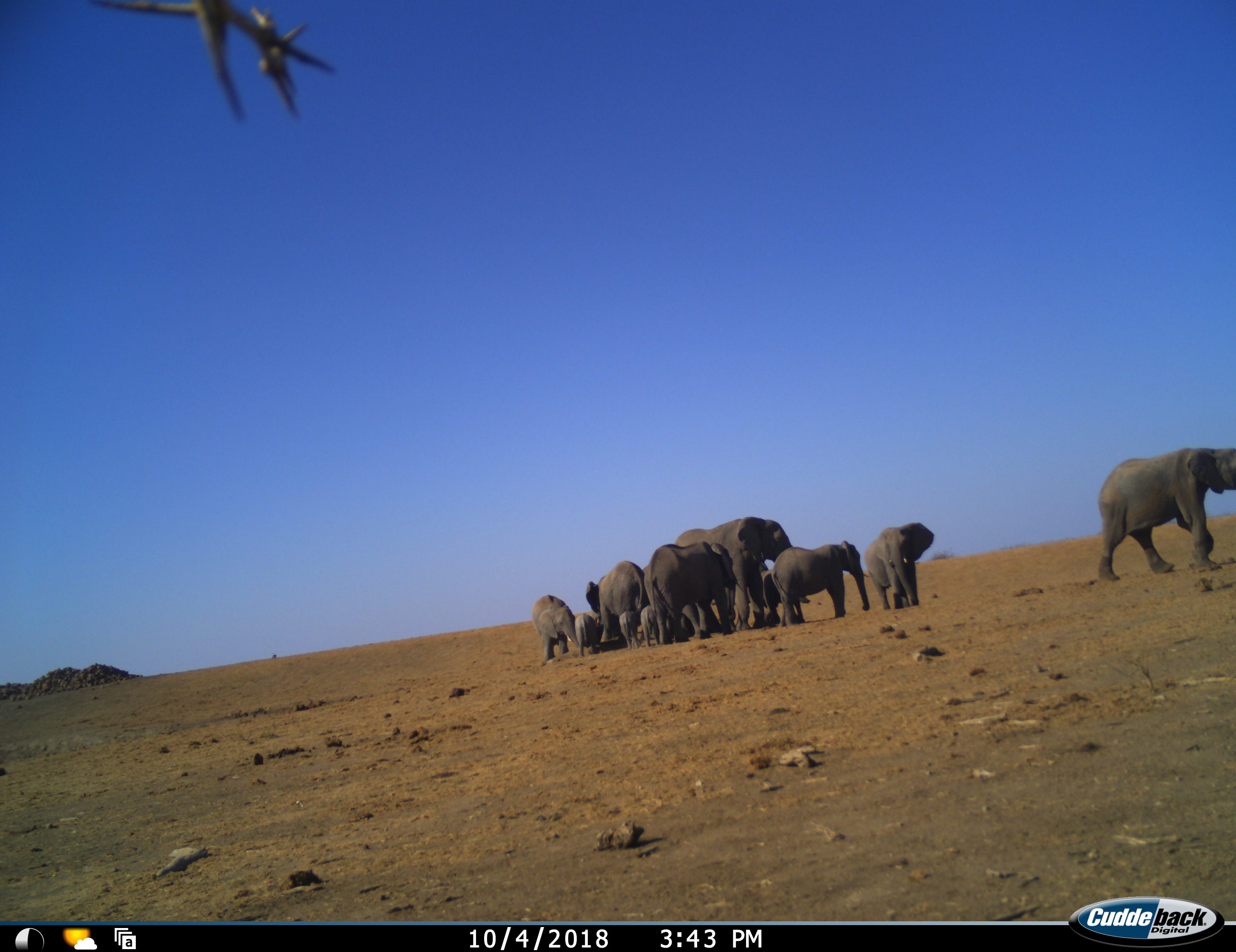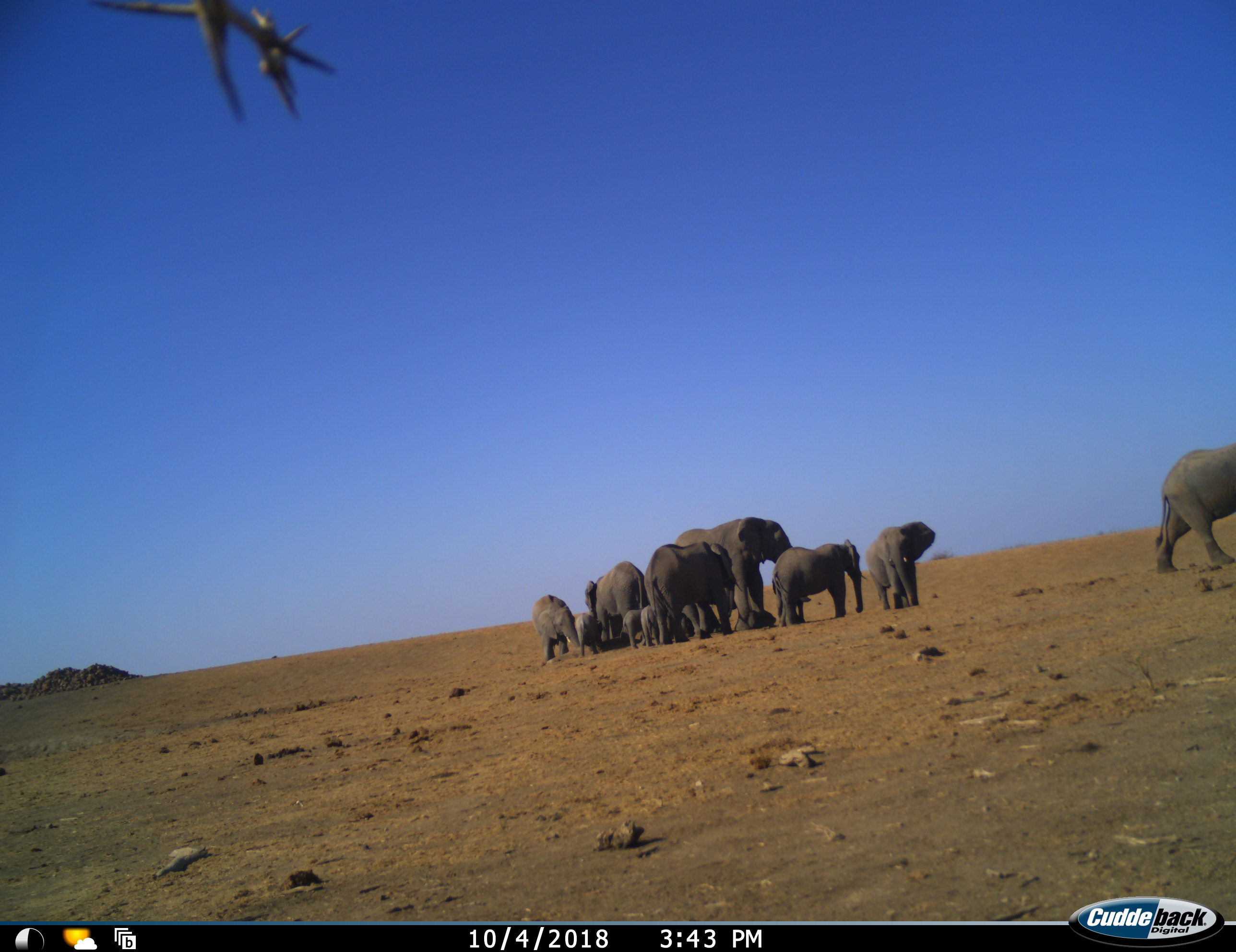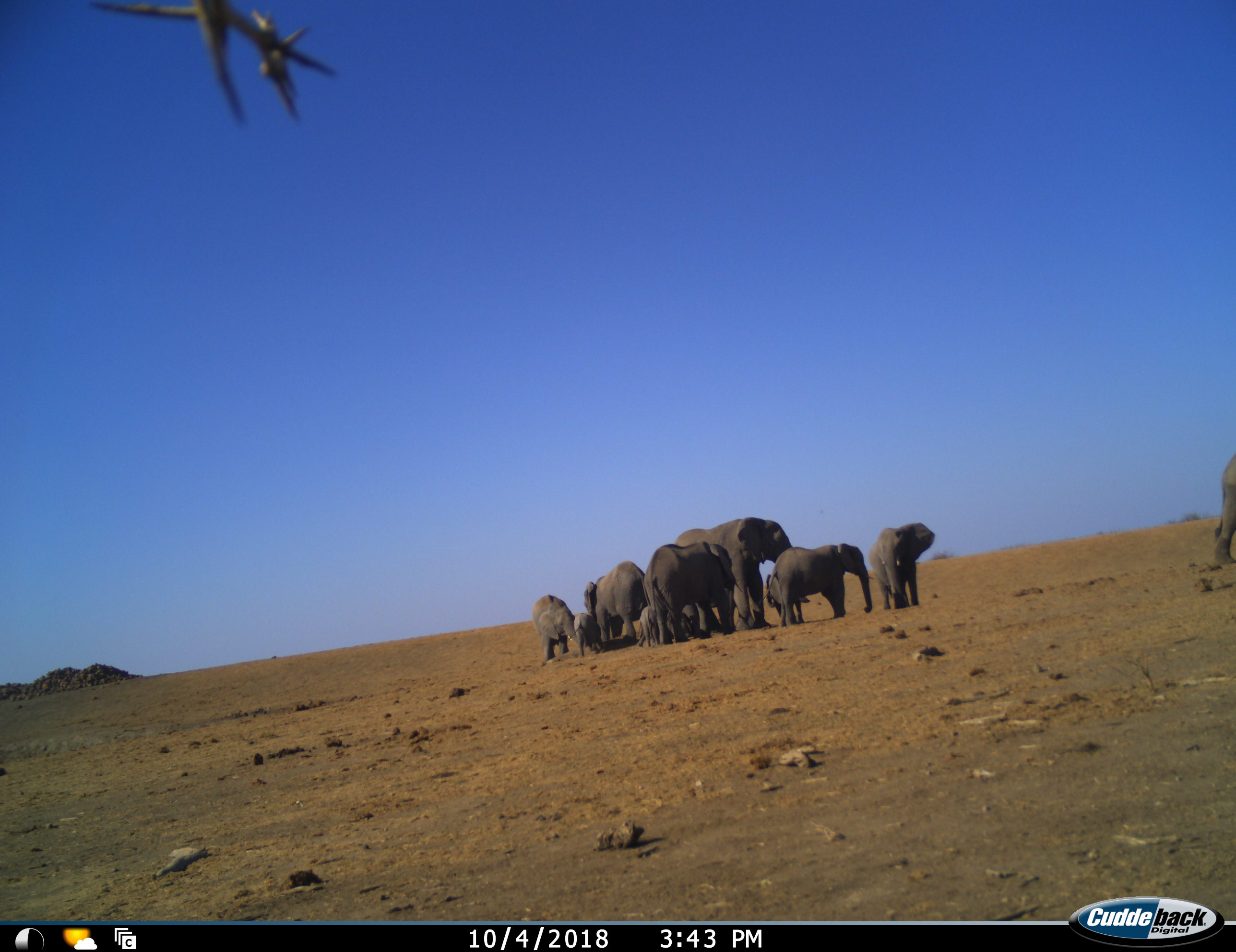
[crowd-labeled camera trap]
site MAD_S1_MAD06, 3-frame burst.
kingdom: Animalia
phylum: Chordata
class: Mammalia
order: Proboscidea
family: Elephantidae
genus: Loxodonta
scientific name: Loxodonta africana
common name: african bush elephant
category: elephant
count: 11-50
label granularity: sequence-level